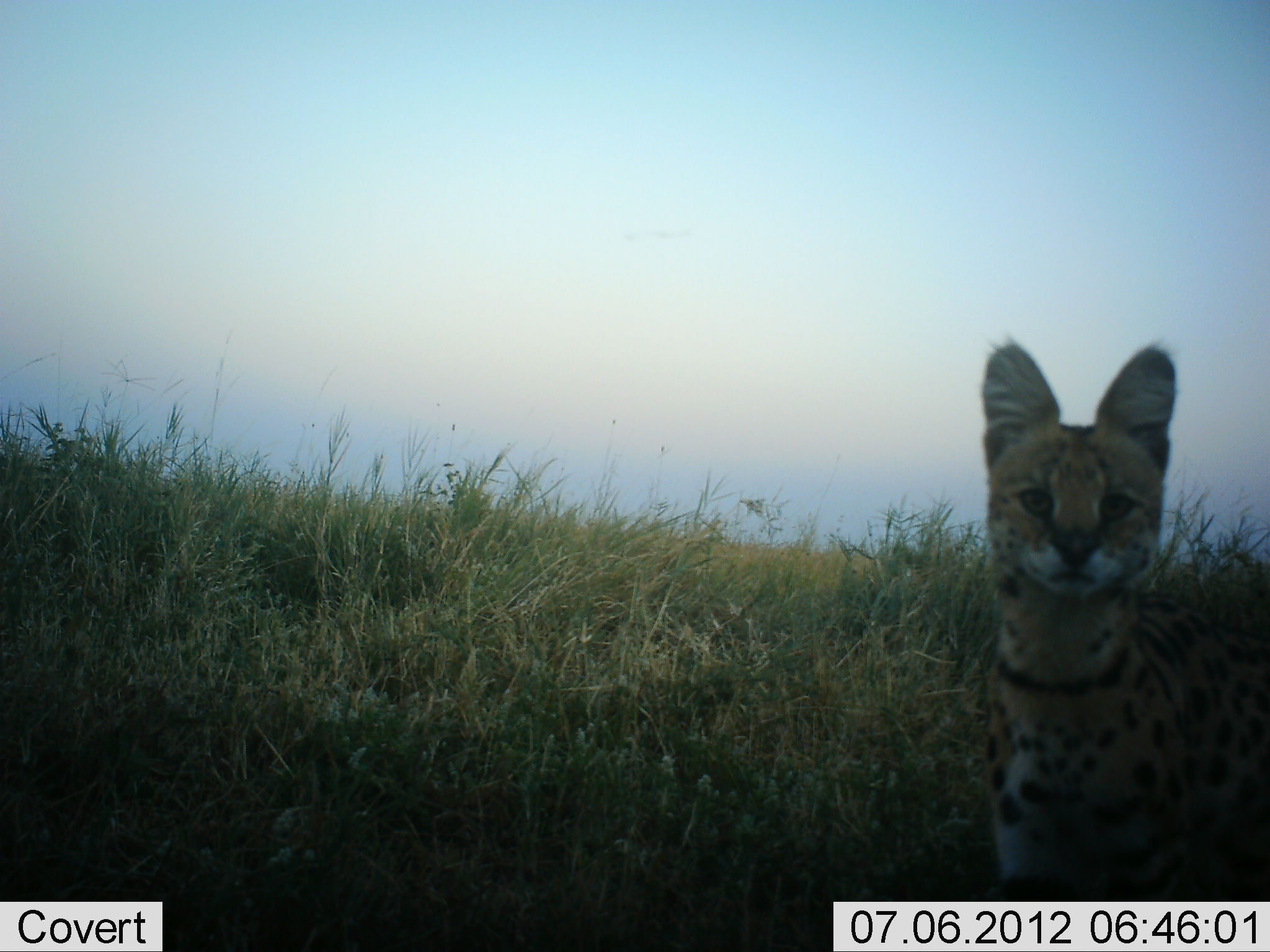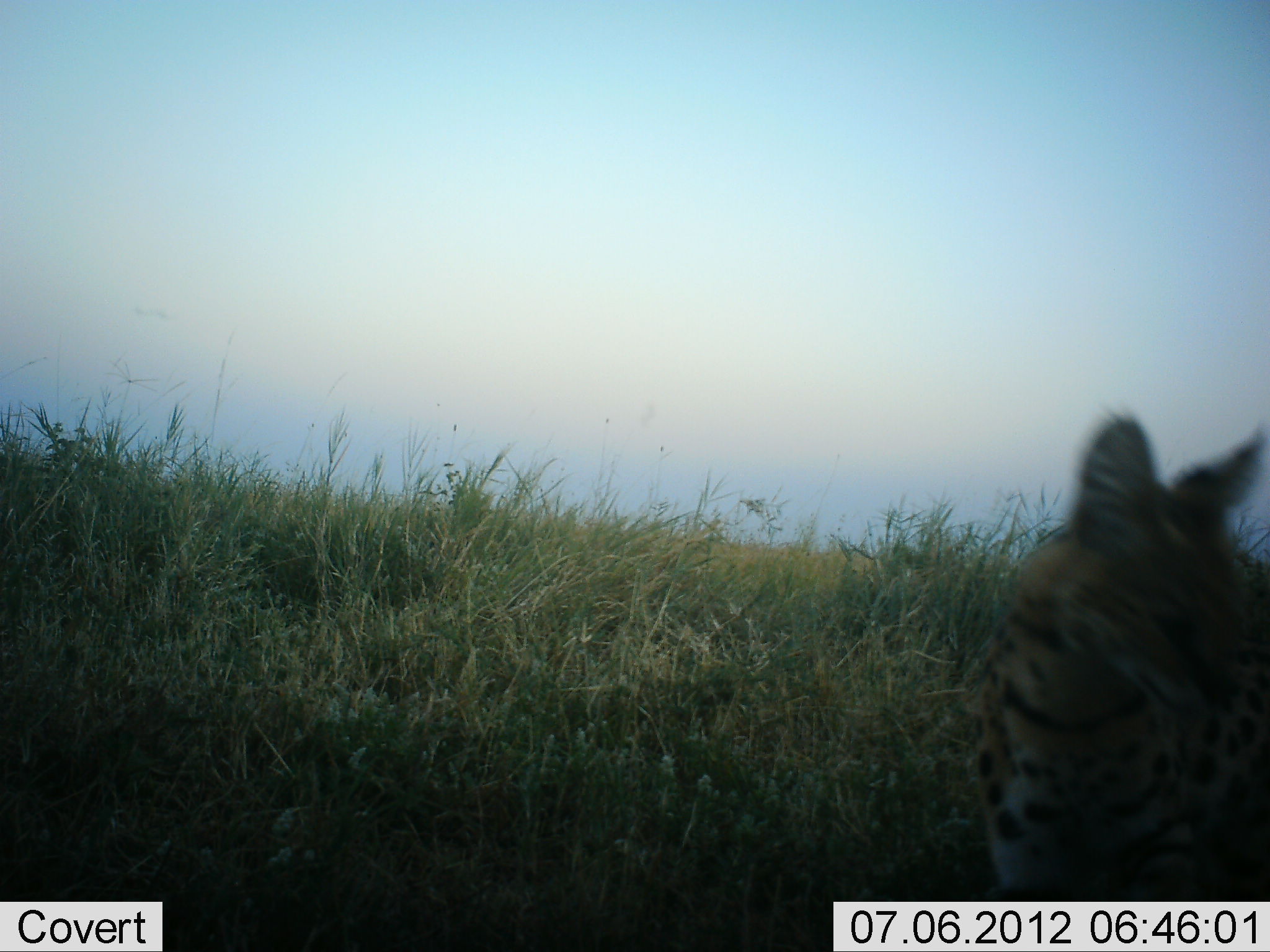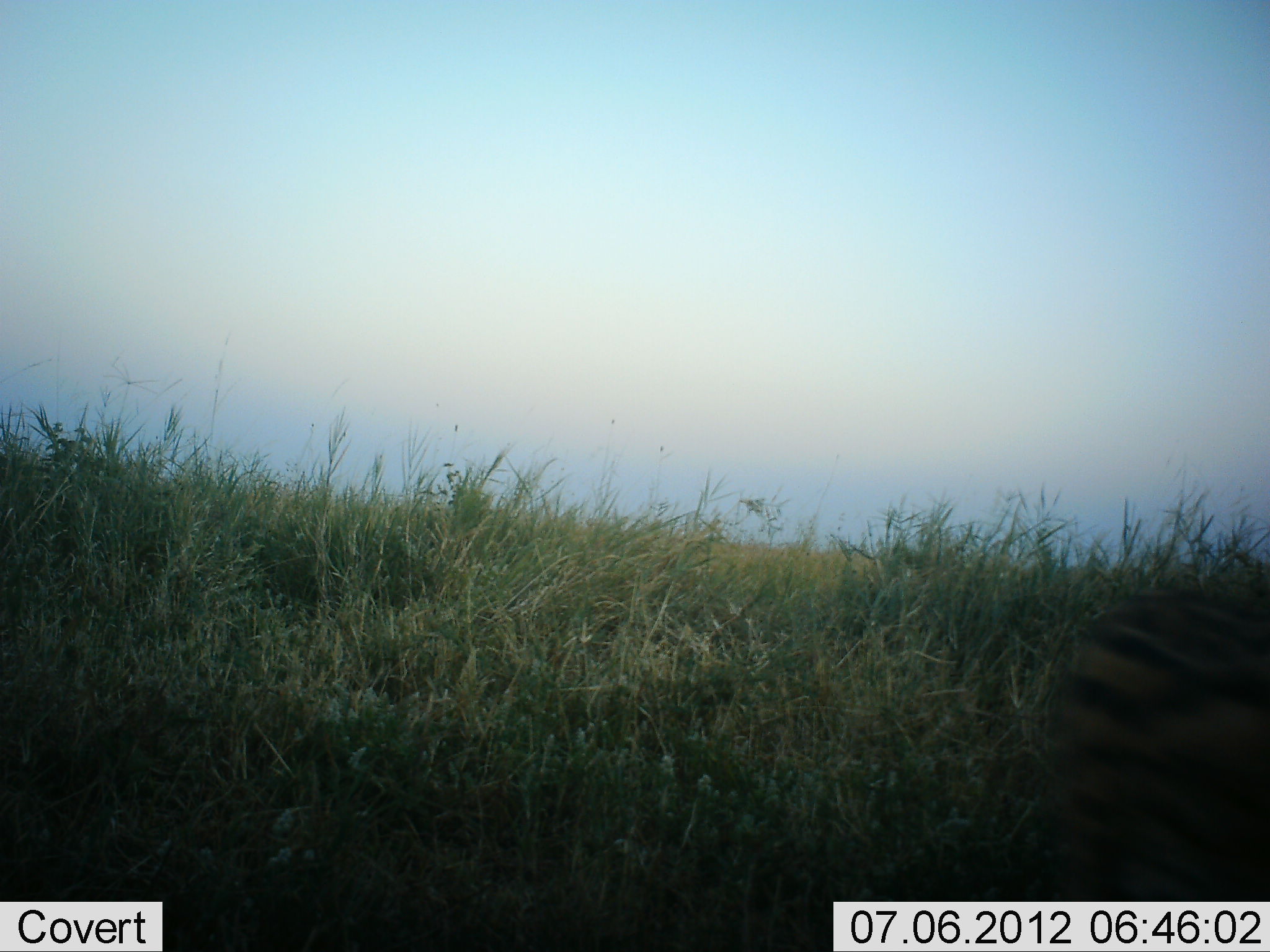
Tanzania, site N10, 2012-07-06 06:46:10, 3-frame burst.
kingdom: Animalia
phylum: Chordata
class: Mammalia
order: Carnivora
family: Felidae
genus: Leptailurus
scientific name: Leptailurus serval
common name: serval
Serval (Leptailurus serval), count 1. Behavior (volunteer vote fractions): standing 70%, resting 0%, moving 50%, interacting 0%. Young present (vote fraction): 0%. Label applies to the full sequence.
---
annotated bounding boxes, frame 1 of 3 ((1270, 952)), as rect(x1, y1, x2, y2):
animal: rect(981, 344, 1270, 901)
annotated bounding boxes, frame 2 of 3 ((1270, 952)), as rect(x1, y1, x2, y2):
animal: rect(981, 415, 1270, 900)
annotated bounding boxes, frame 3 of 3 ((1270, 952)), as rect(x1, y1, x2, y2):
animal: rect(1045, 592, 1270, 900)